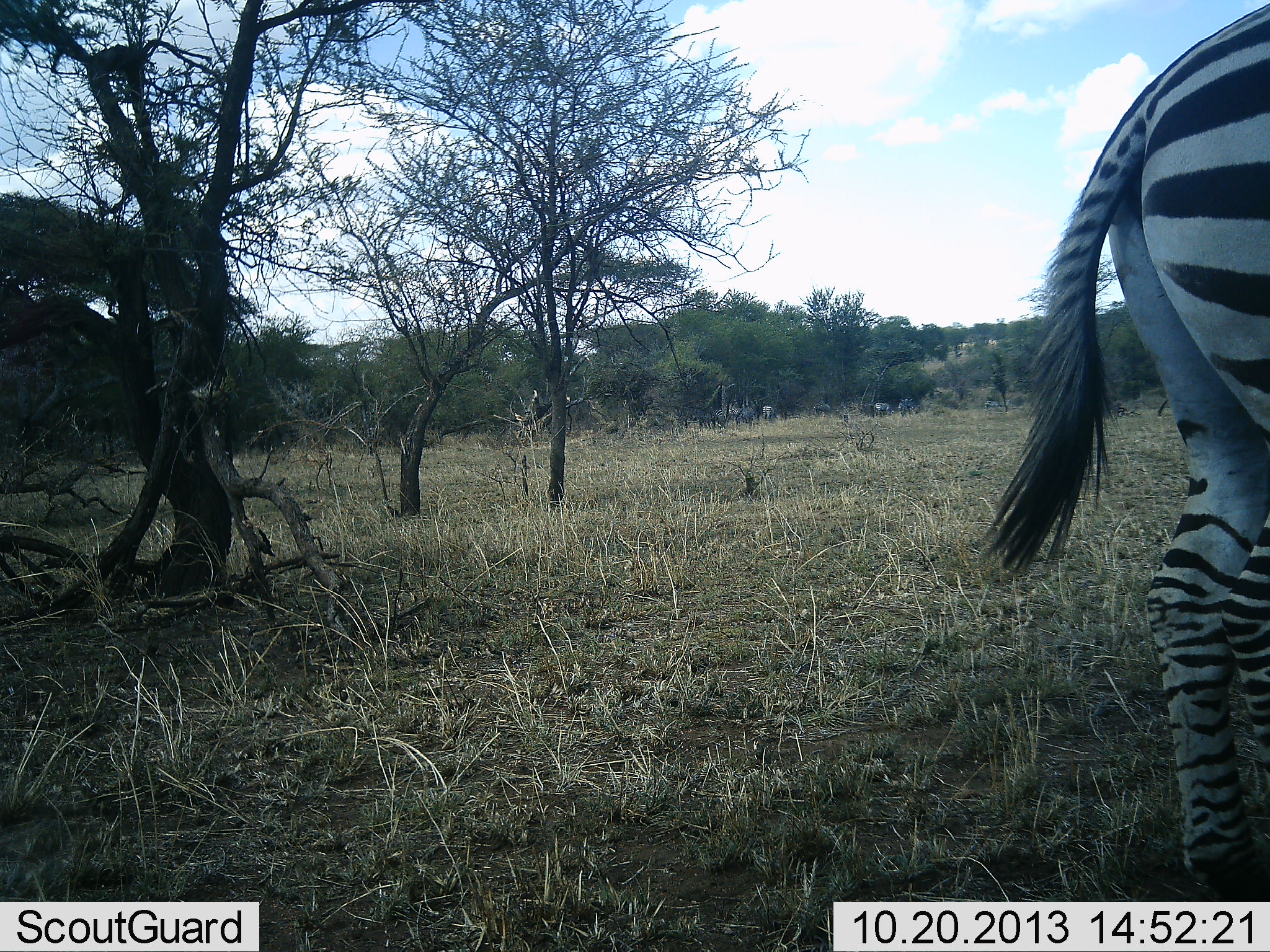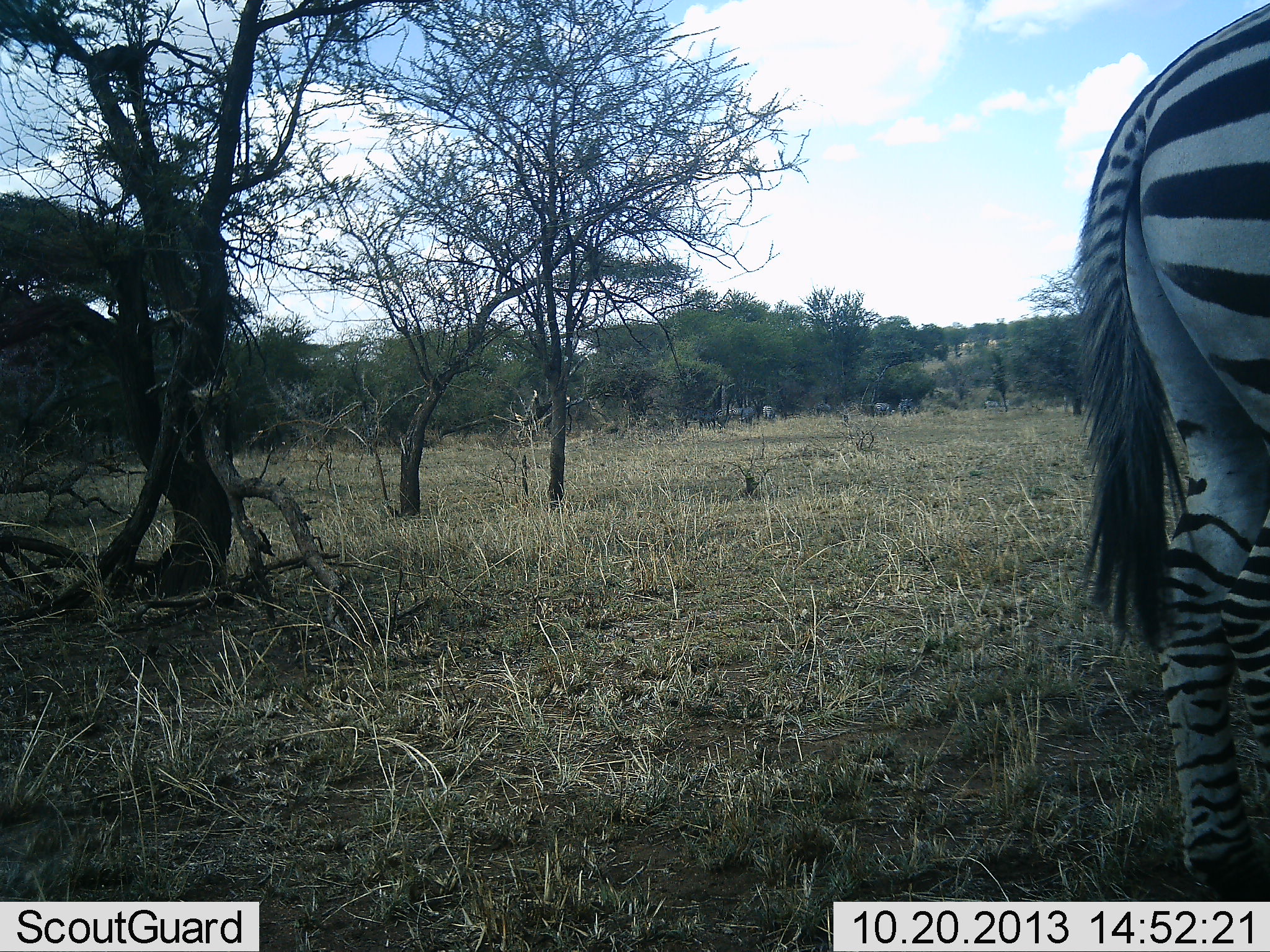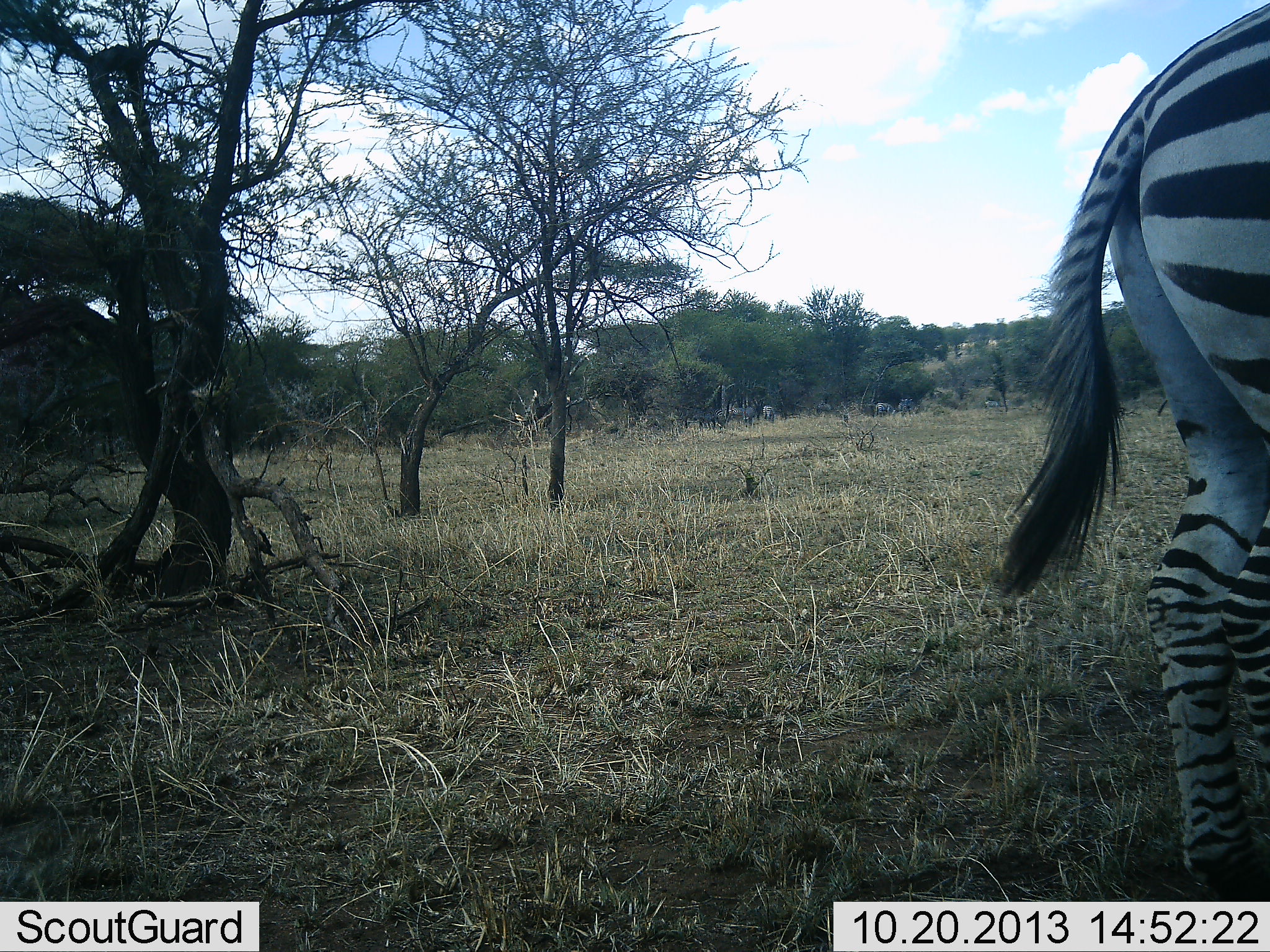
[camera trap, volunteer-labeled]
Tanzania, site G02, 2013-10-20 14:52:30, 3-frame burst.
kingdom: Animalia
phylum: Chordata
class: Mammalia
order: Perissodactyla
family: Equidae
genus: Equus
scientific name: Equus quagga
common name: plains zebra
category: zebra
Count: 1.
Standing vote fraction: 92%.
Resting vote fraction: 0%.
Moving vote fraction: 8%.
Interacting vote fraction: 0%.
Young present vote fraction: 0%.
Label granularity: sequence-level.